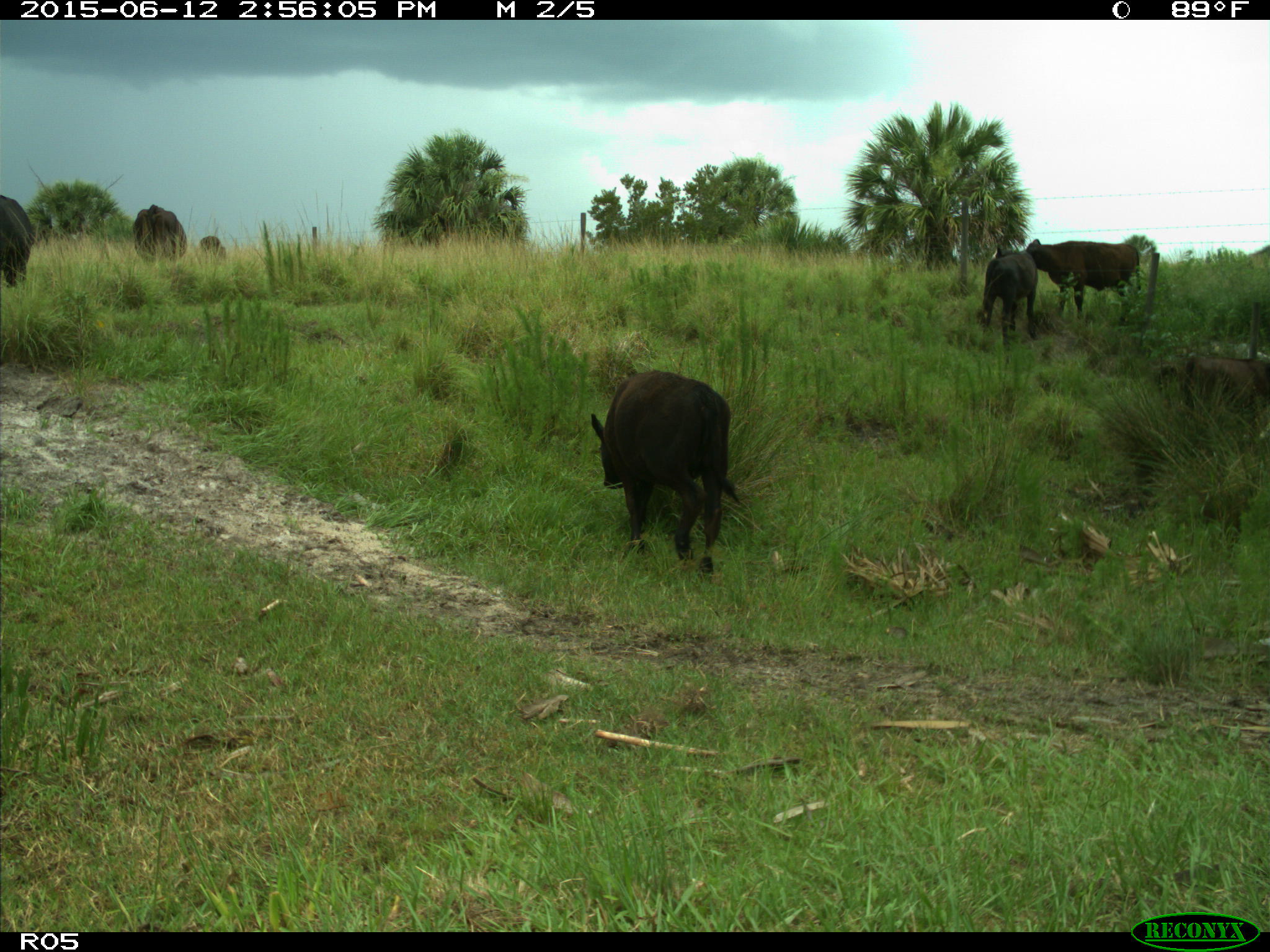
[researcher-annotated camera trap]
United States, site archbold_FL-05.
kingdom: Animalia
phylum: Chordata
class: Mammalia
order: Artiodactyla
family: Bovidae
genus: Bos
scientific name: Bos taurus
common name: domestic cow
Bos taurus (domestic cow).